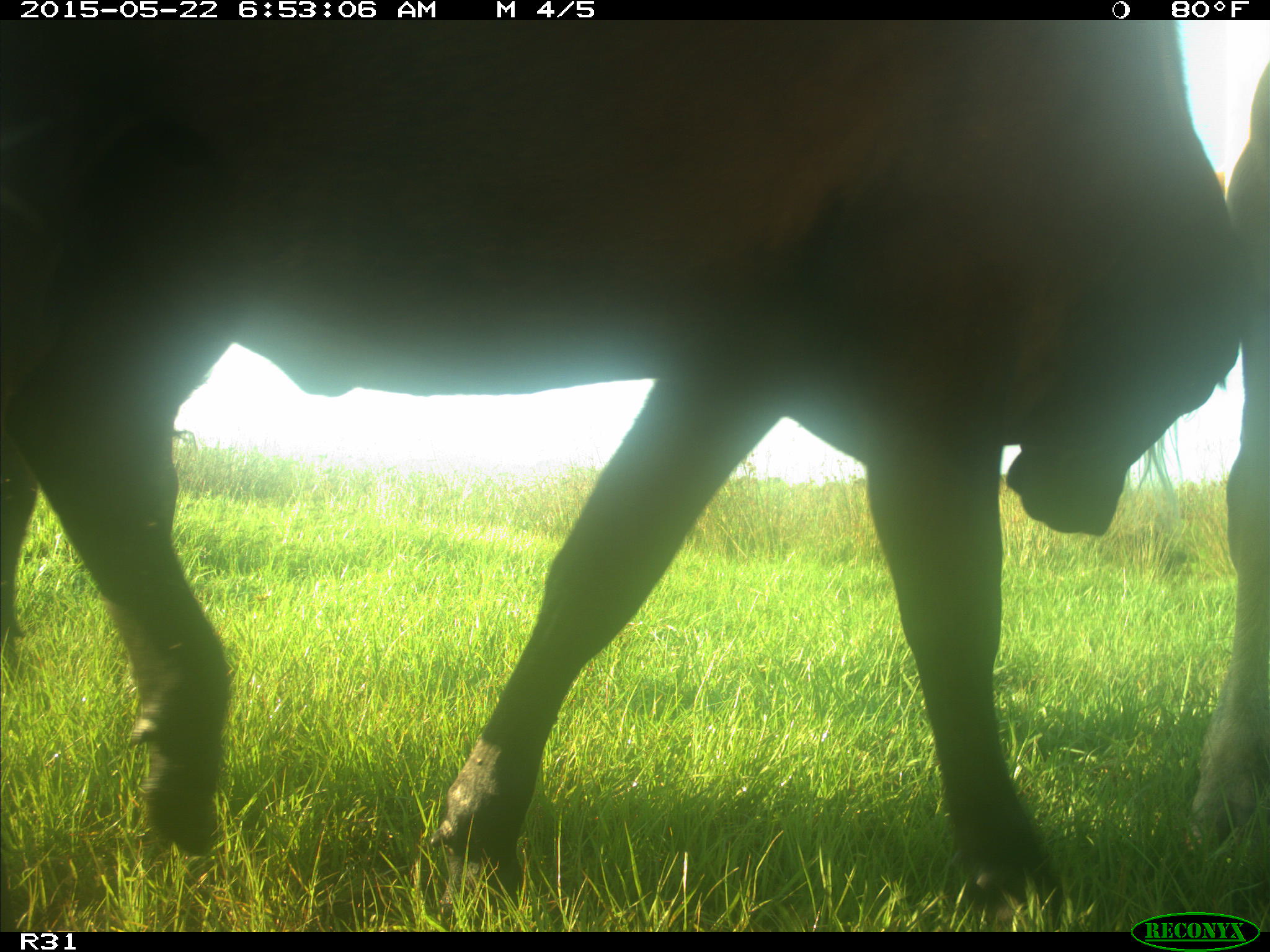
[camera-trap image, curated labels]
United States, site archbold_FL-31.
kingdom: Animalia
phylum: Chordata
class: Mammalia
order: Artiodactyla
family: Bovidae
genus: Bos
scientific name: Bos taurus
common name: domestic cow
Bos taurus (domestic cow).